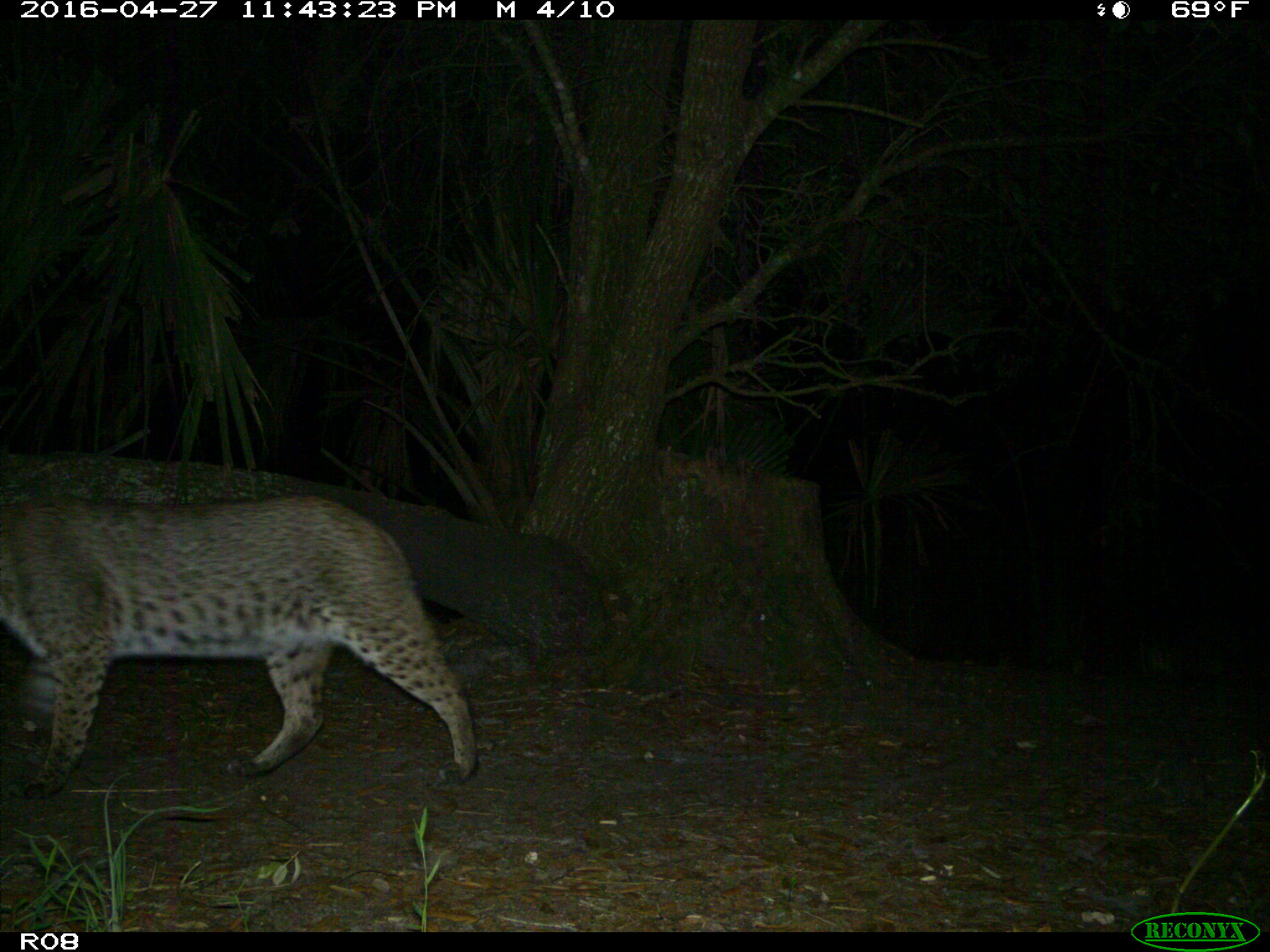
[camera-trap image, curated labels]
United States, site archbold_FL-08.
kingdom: Animalia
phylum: Chordata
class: Mammalia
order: Carnivora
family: Felidae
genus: Lynx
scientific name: Lynx rufus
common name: bobcat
Lynx rufus (bobcat).